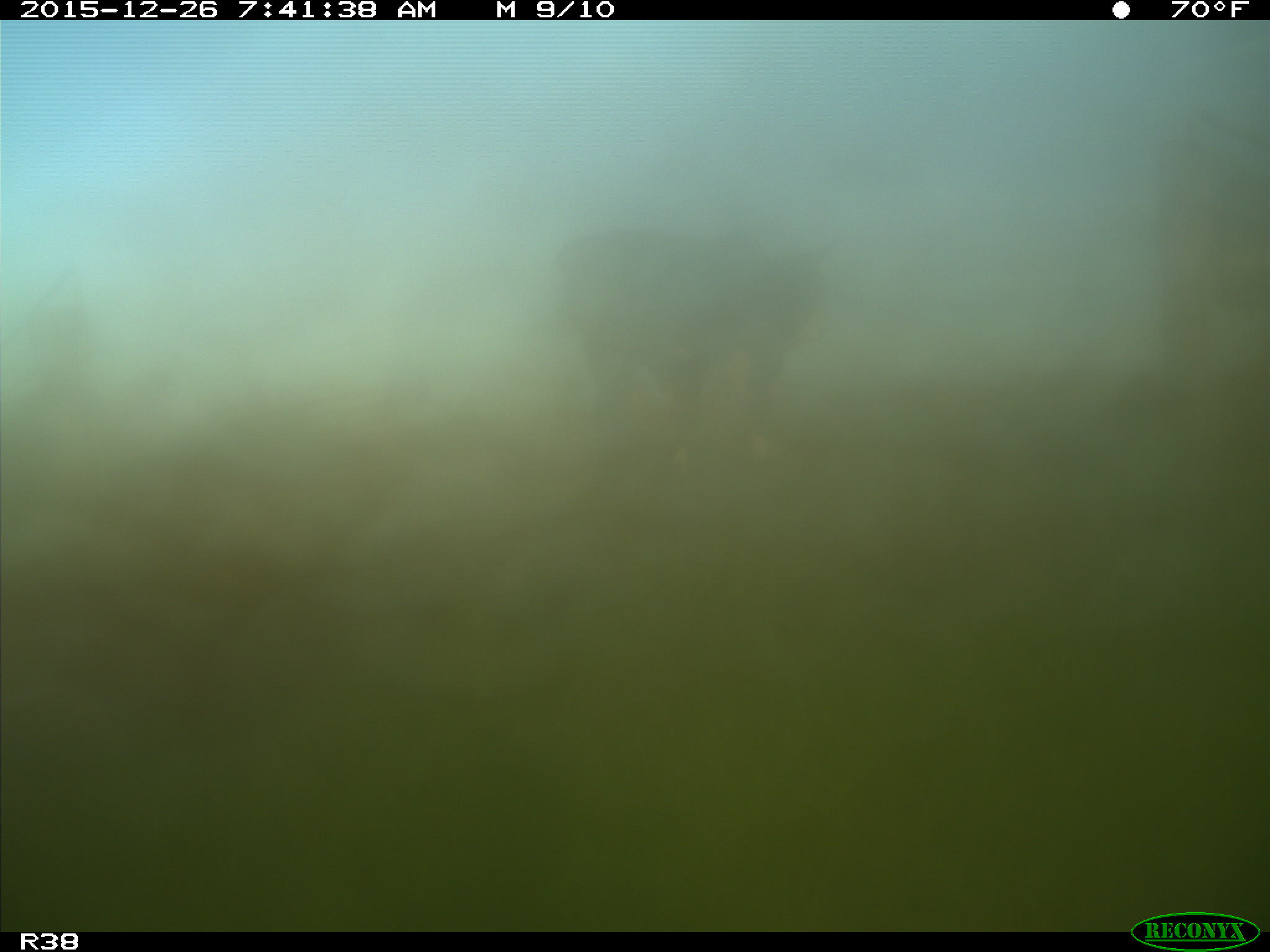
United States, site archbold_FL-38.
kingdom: Animalia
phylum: Chordata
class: Mammalia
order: Artiodactyla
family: Bovidae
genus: Bos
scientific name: Bos taurus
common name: domestic cow